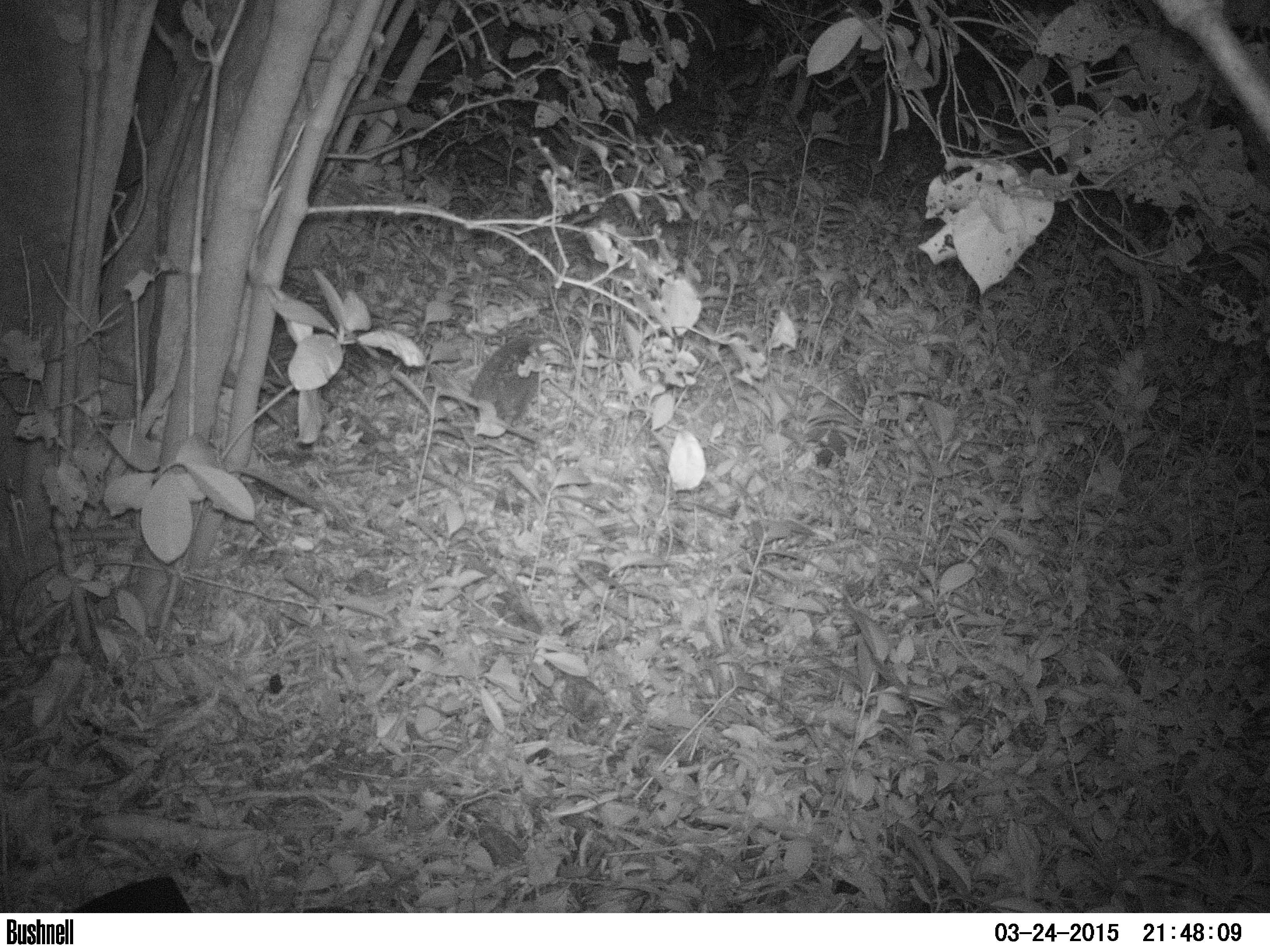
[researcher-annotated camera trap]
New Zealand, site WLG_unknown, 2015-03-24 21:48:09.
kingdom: Animalia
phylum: Chordata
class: Mammalia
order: Eulipotyphla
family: Erinaceidae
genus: Erinaceus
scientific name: Erinaceus europaeus europaeus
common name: european hedgehog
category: hedgehog